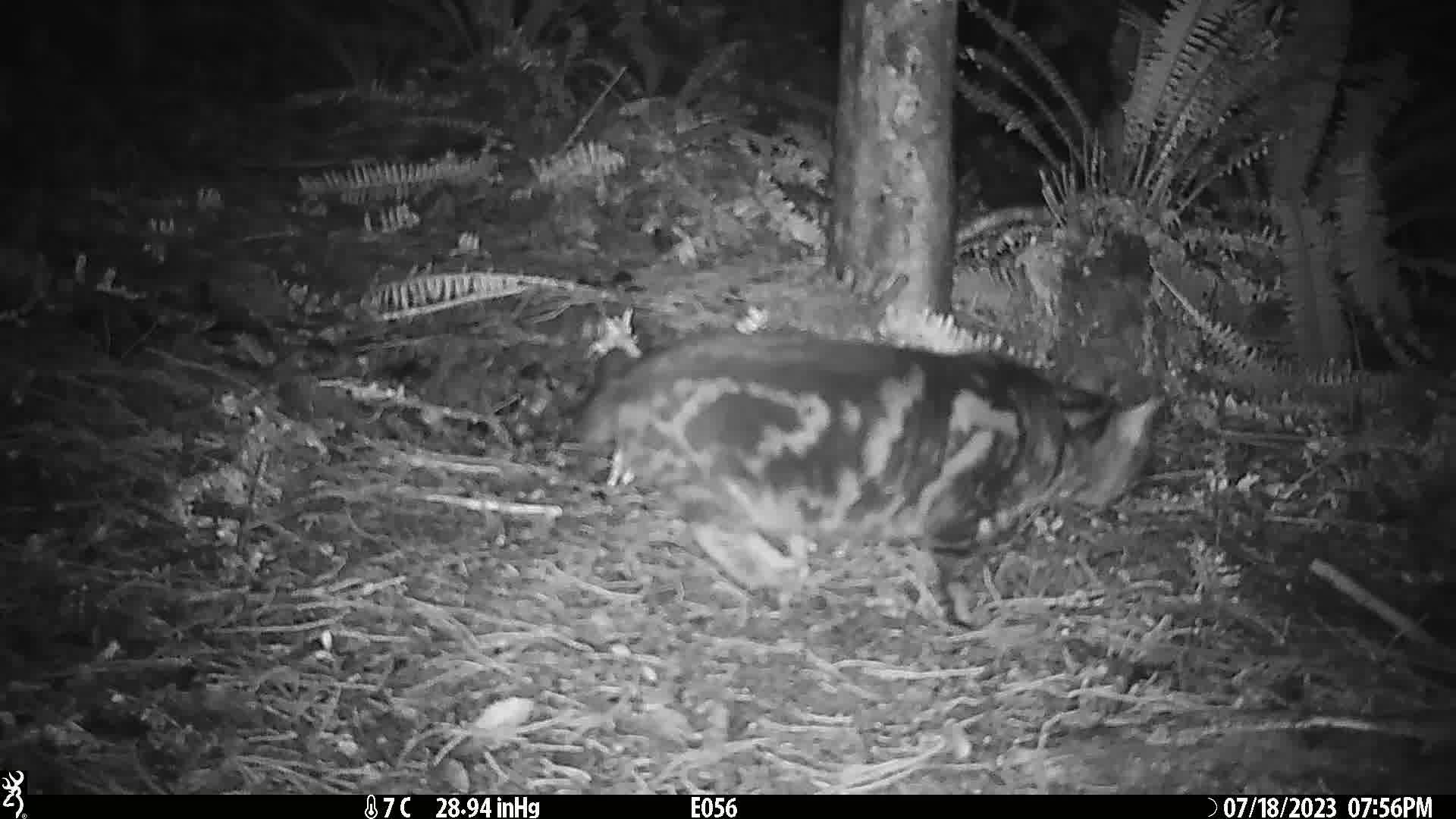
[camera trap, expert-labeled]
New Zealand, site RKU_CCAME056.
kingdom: Animalia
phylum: Chordata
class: Mammalia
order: Carnivora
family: Felidae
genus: Felis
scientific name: Felis catus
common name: domestic cat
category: cat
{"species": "cat (domestic cat) (Felis catus)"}